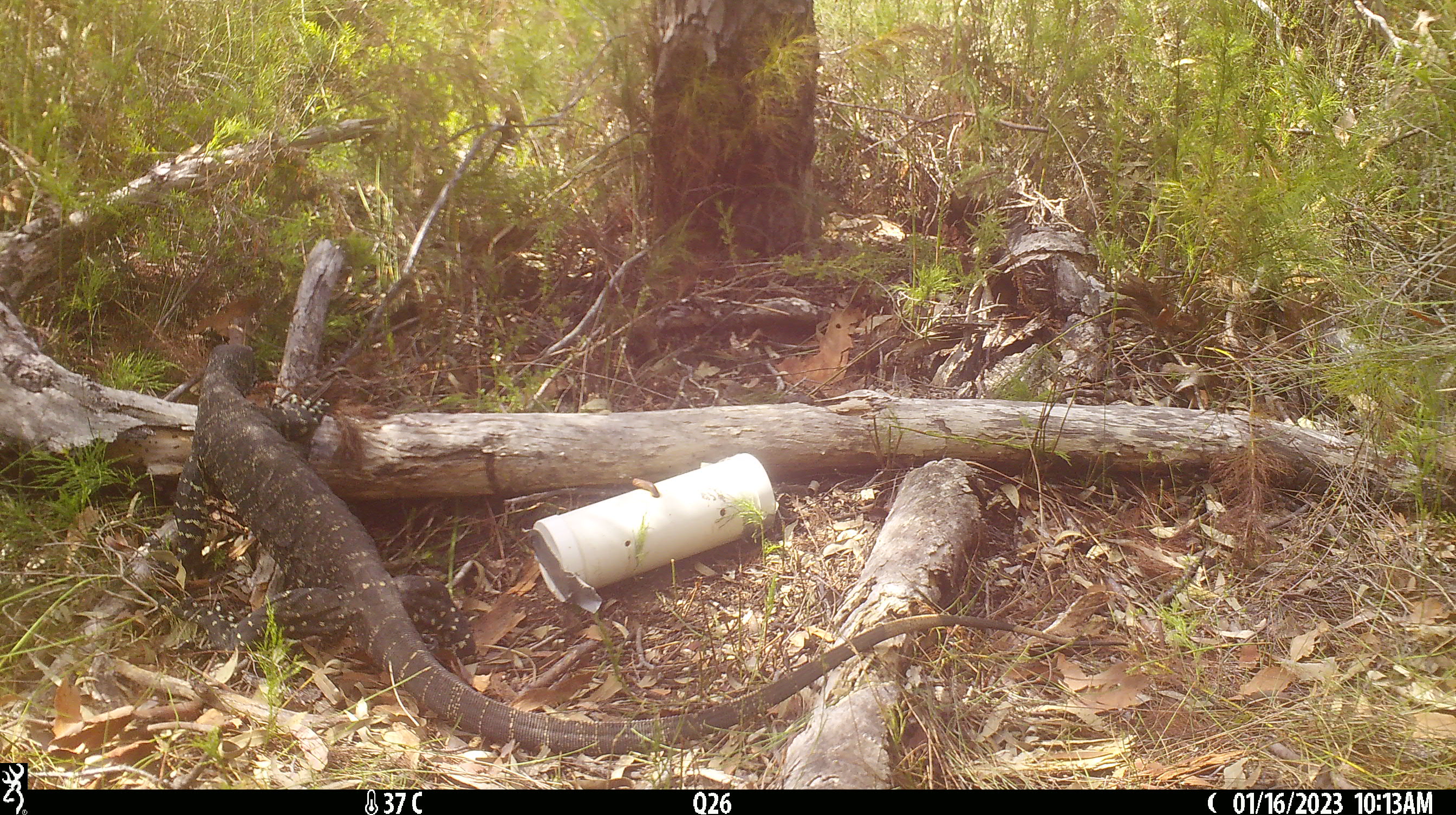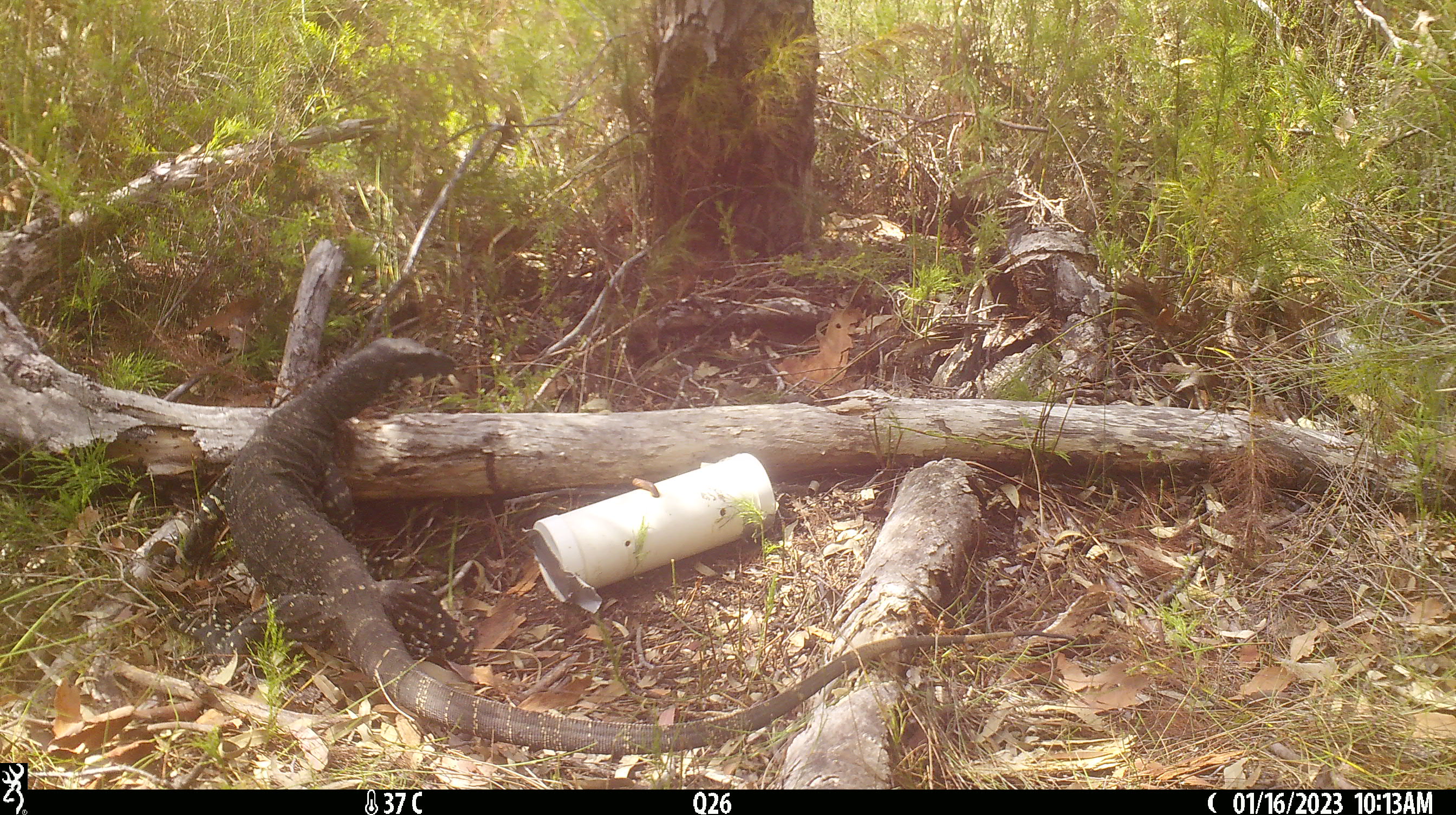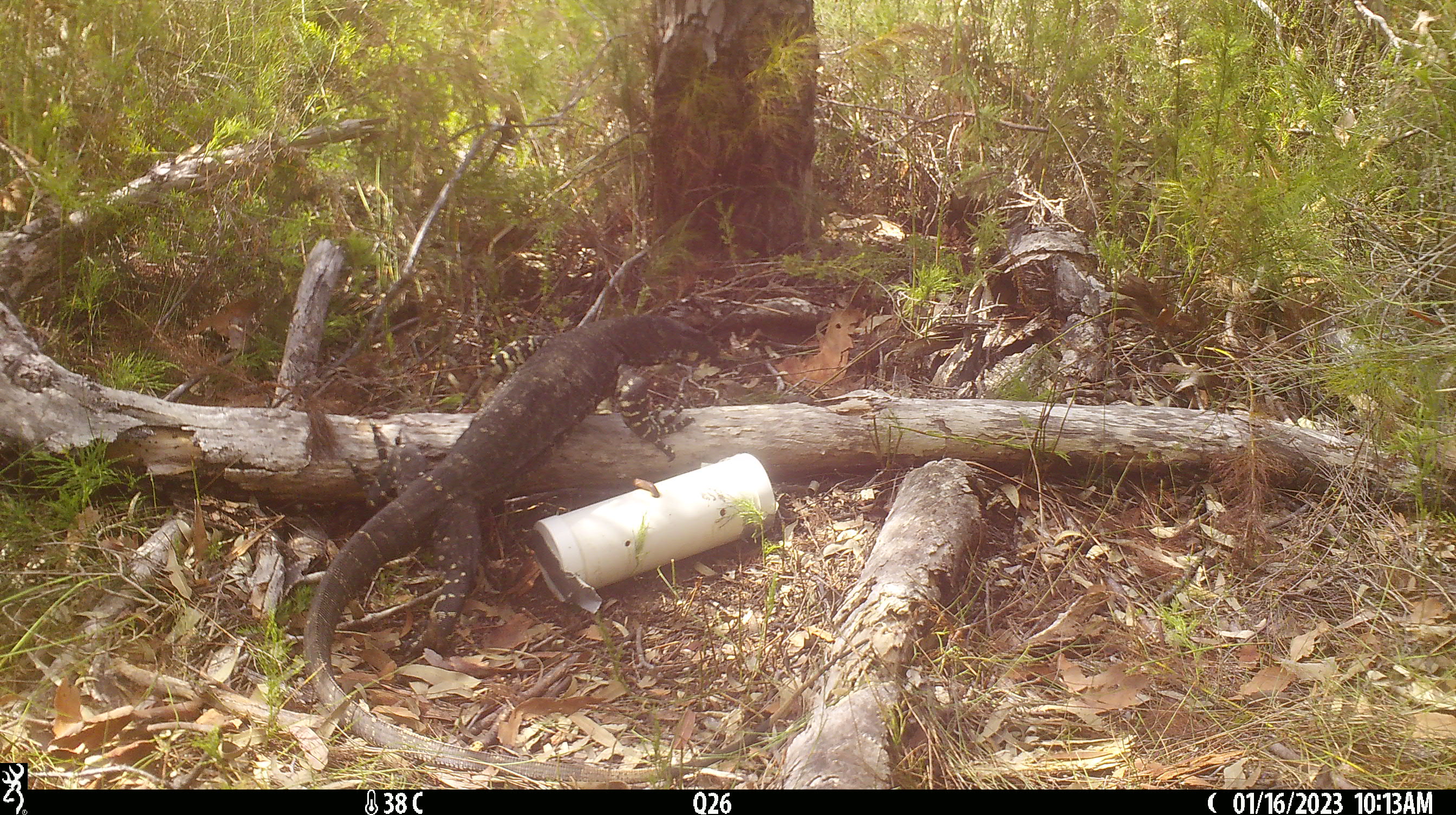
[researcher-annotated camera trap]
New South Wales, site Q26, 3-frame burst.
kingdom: Animalia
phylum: Chordata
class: Reptilia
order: Squamata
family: Varanidae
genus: Varanus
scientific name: Varanus varius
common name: lace monitor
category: goanna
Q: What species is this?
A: Goanna (lace monitor) (Varanus varius).